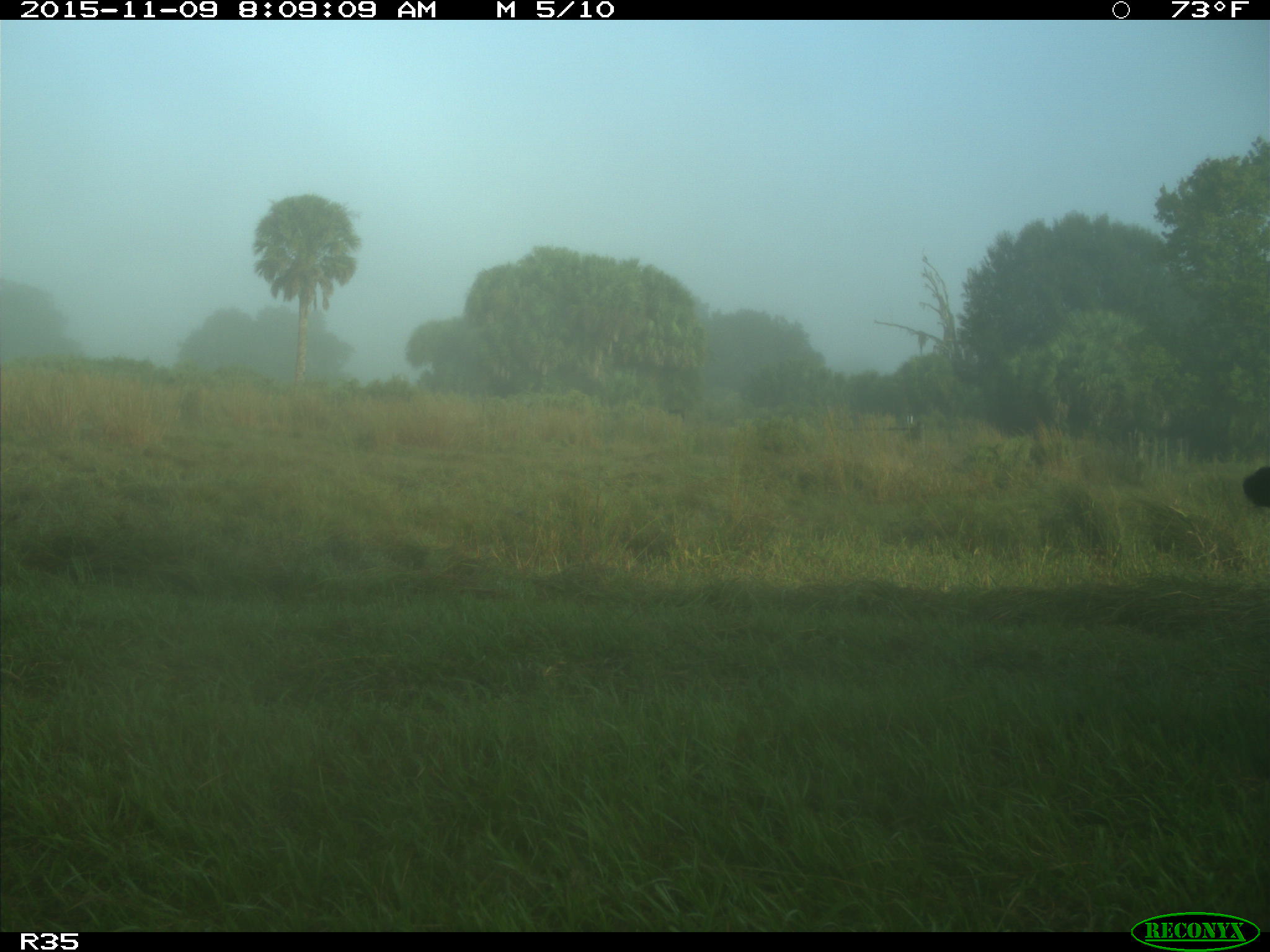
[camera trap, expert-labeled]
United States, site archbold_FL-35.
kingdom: Animalia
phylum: Chordata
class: Mammalia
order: Artiodactyla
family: Bovidae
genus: Bos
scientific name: Bos taurus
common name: domestic cow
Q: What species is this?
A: Bos taurus (domestic cow).